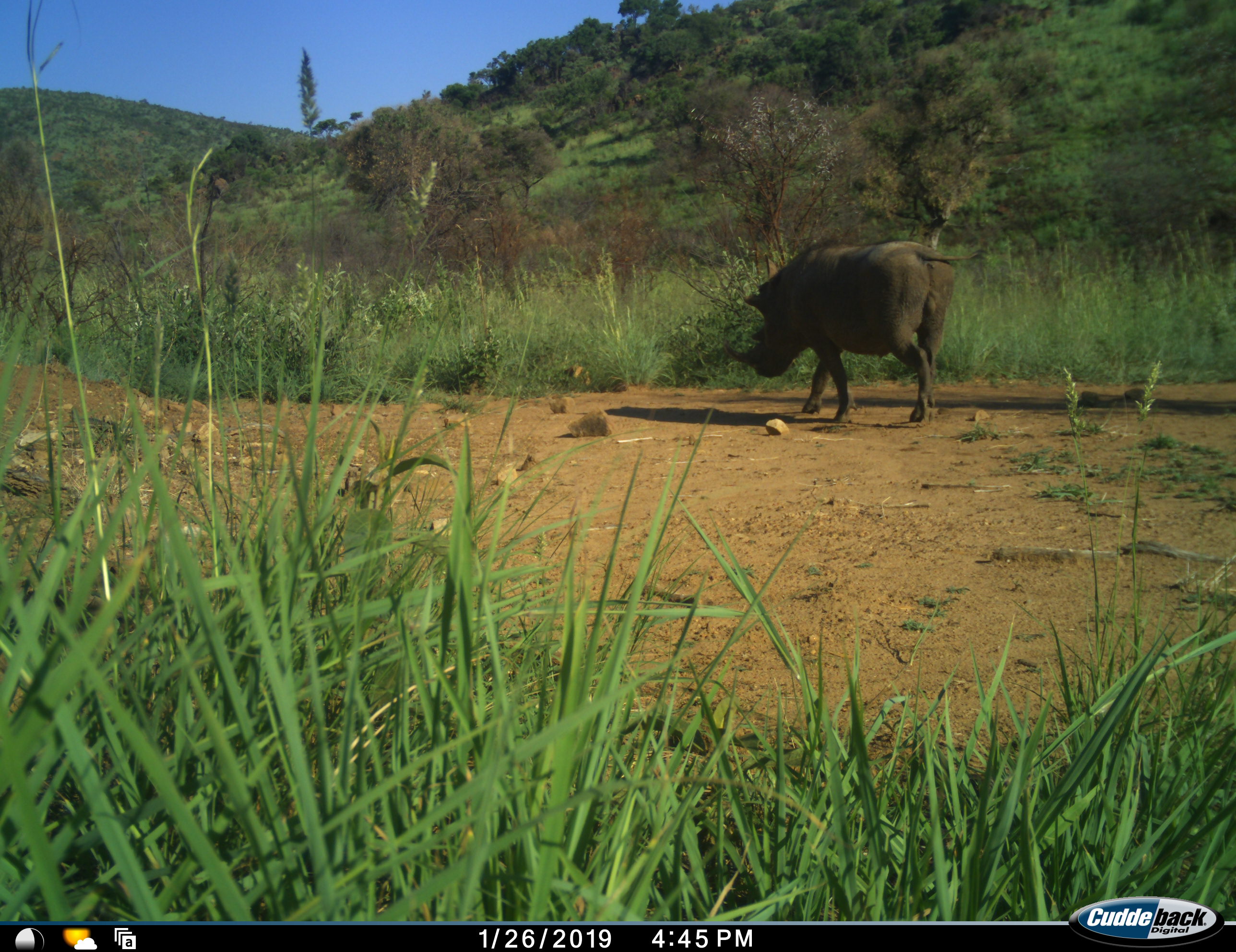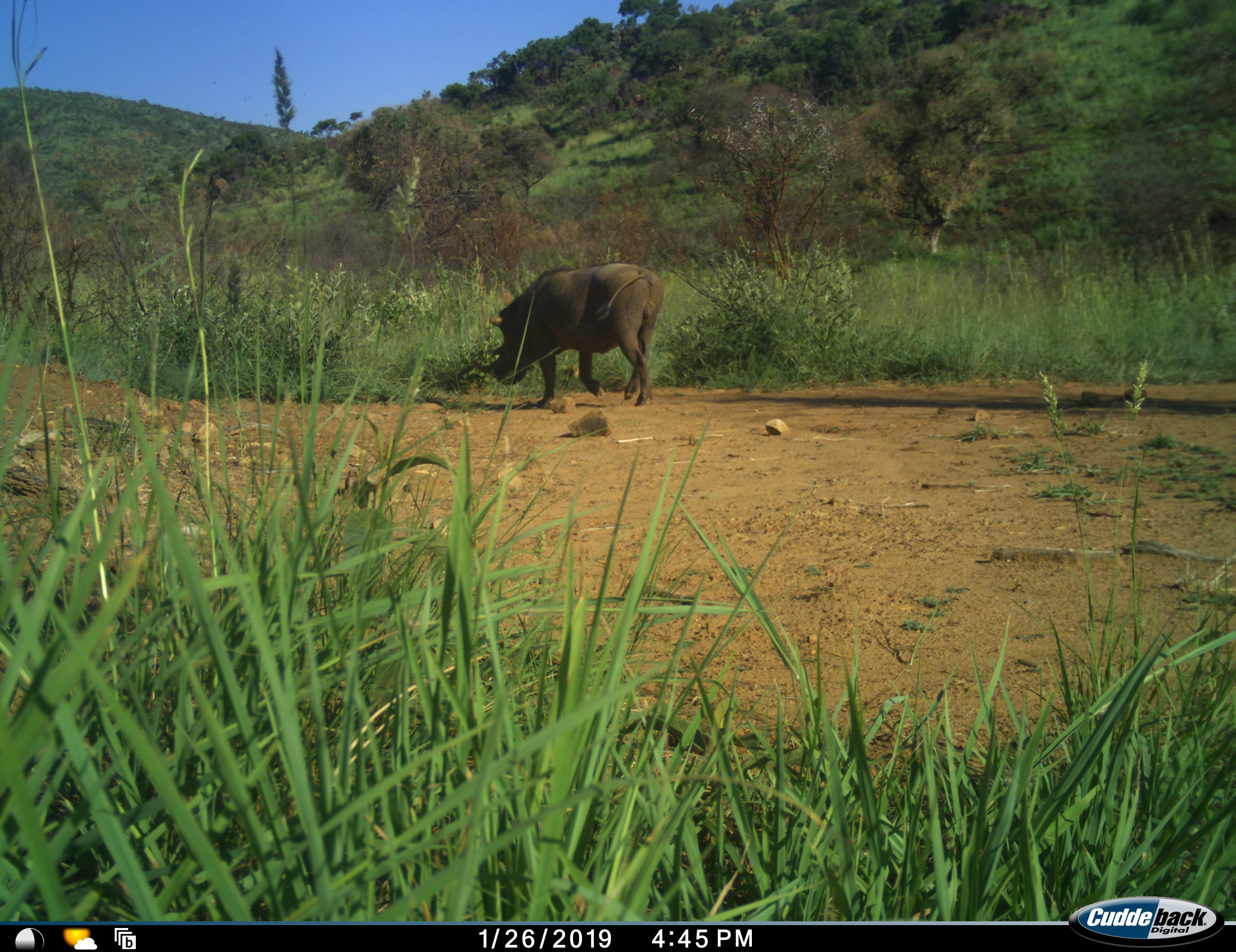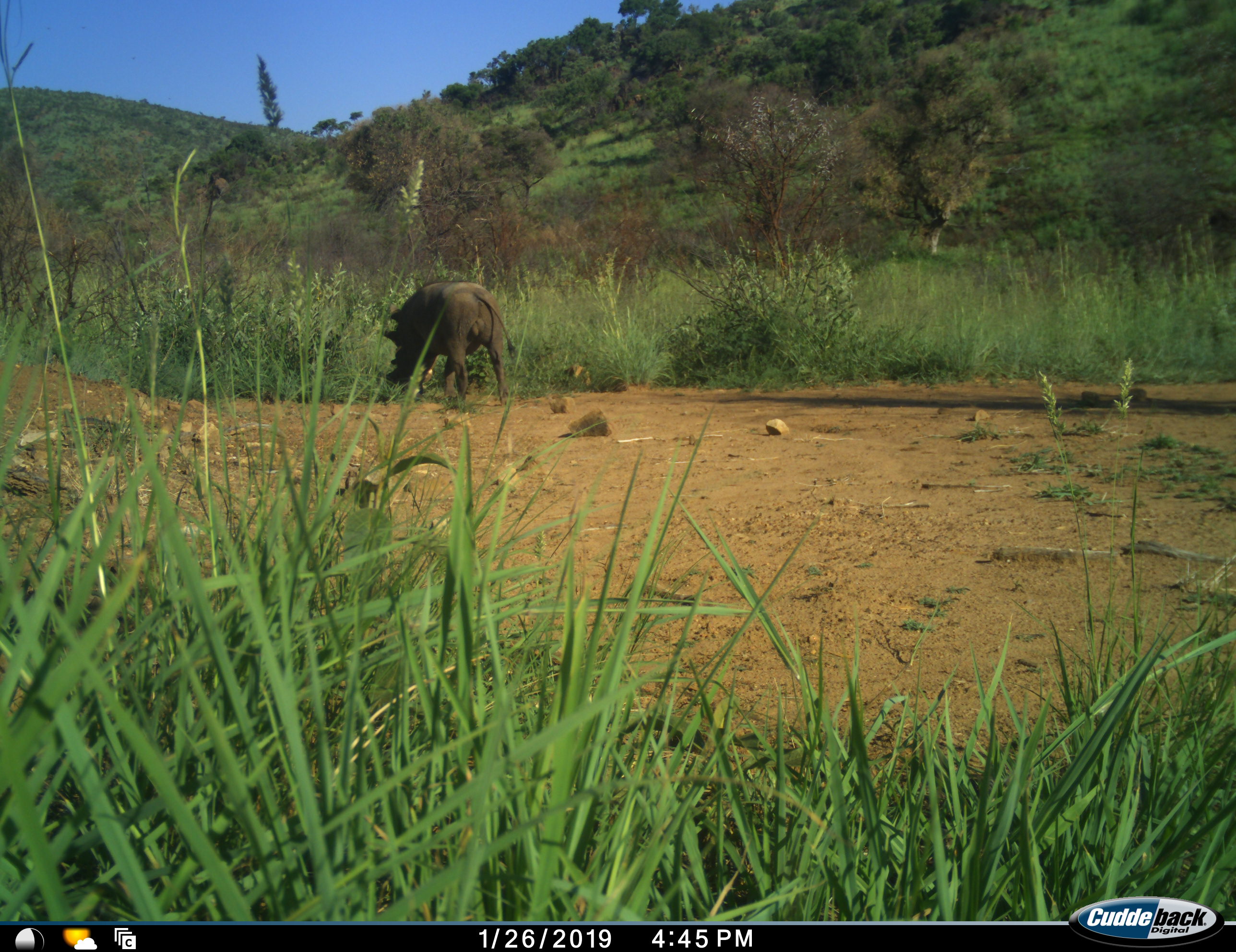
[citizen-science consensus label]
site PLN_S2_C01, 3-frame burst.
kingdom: Animalia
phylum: Chordata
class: Mammalia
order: Artiodactyla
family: Suidae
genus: Phacochoerus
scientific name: Phacochoerus africanus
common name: warthog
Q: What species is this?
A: Warthog (Phacochoerus africanus).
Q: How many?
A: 1.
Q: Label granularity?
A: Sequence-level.